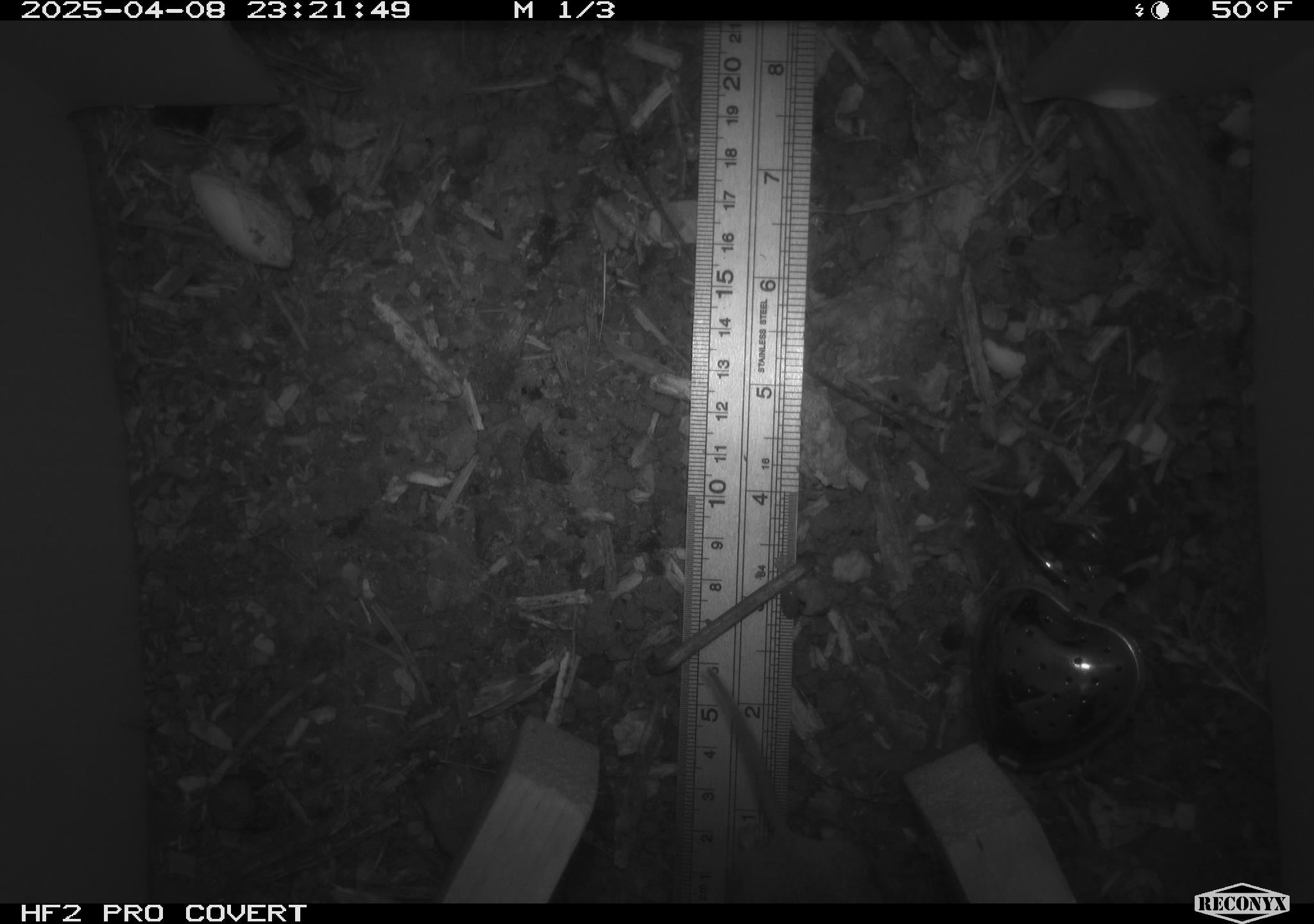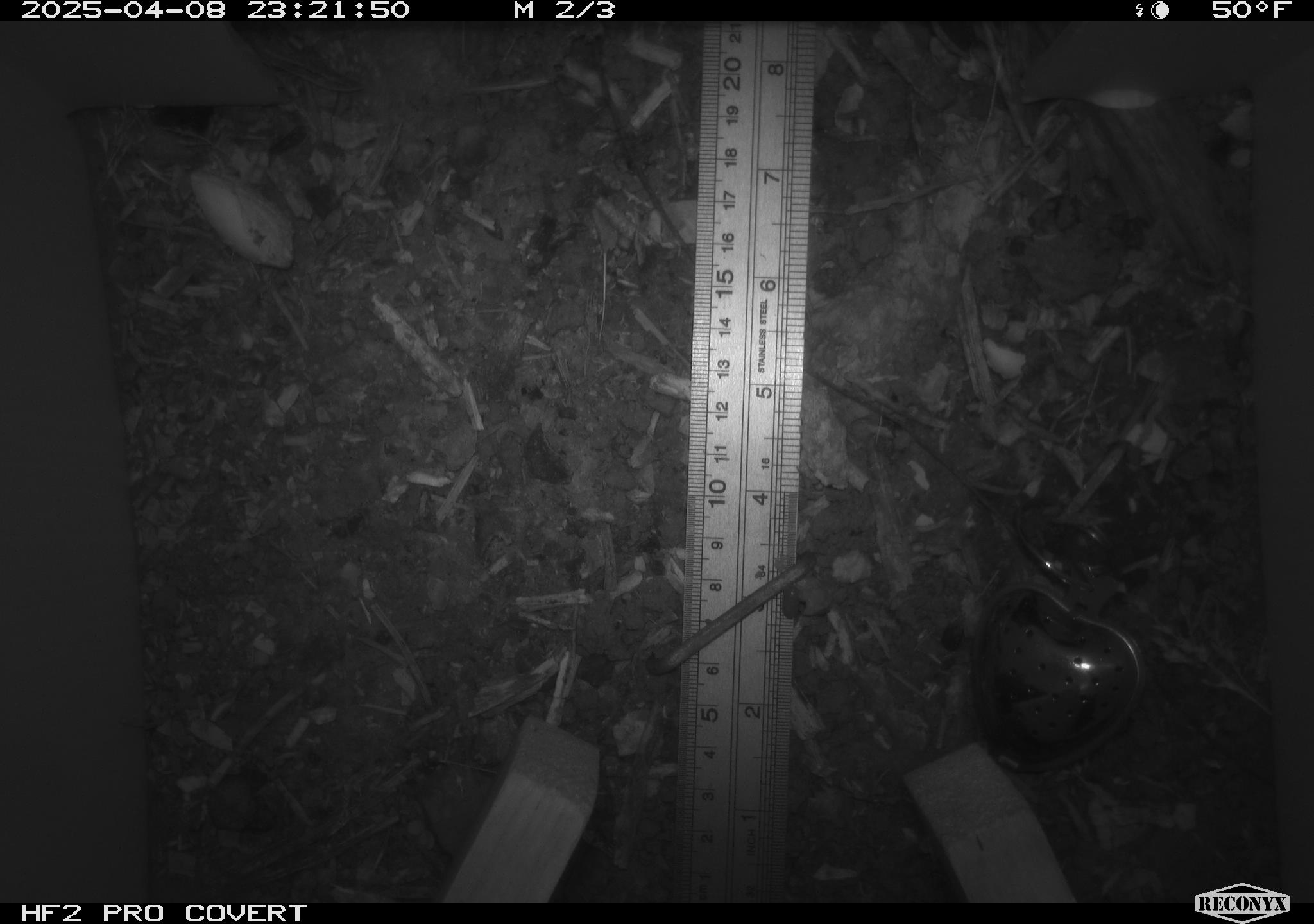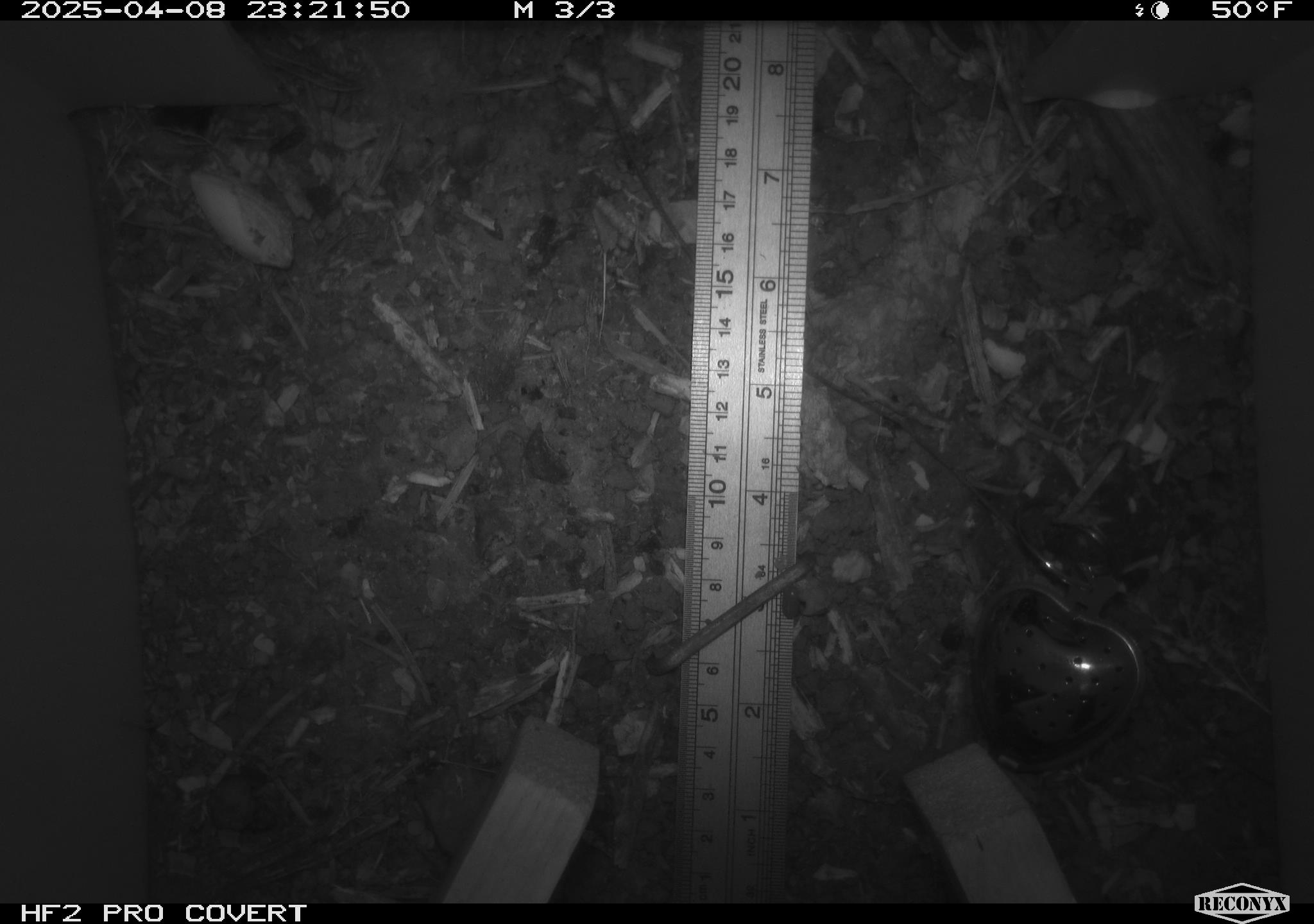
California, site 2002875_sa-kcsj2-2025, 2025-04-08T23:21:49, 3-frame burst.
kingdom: Animalia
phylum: Chordata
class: Mammalia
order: Rodentia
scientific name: Rodentia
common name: rodent